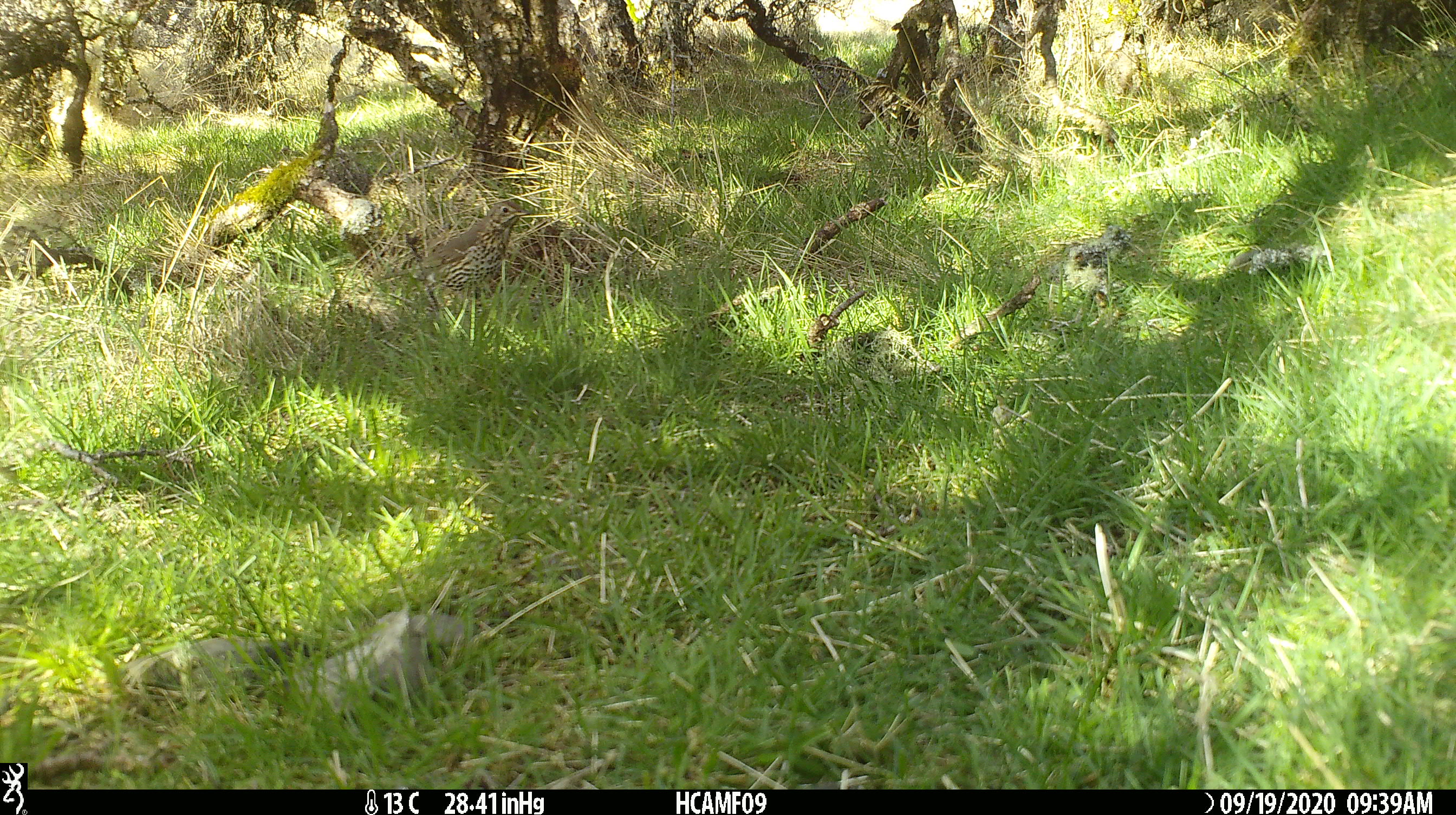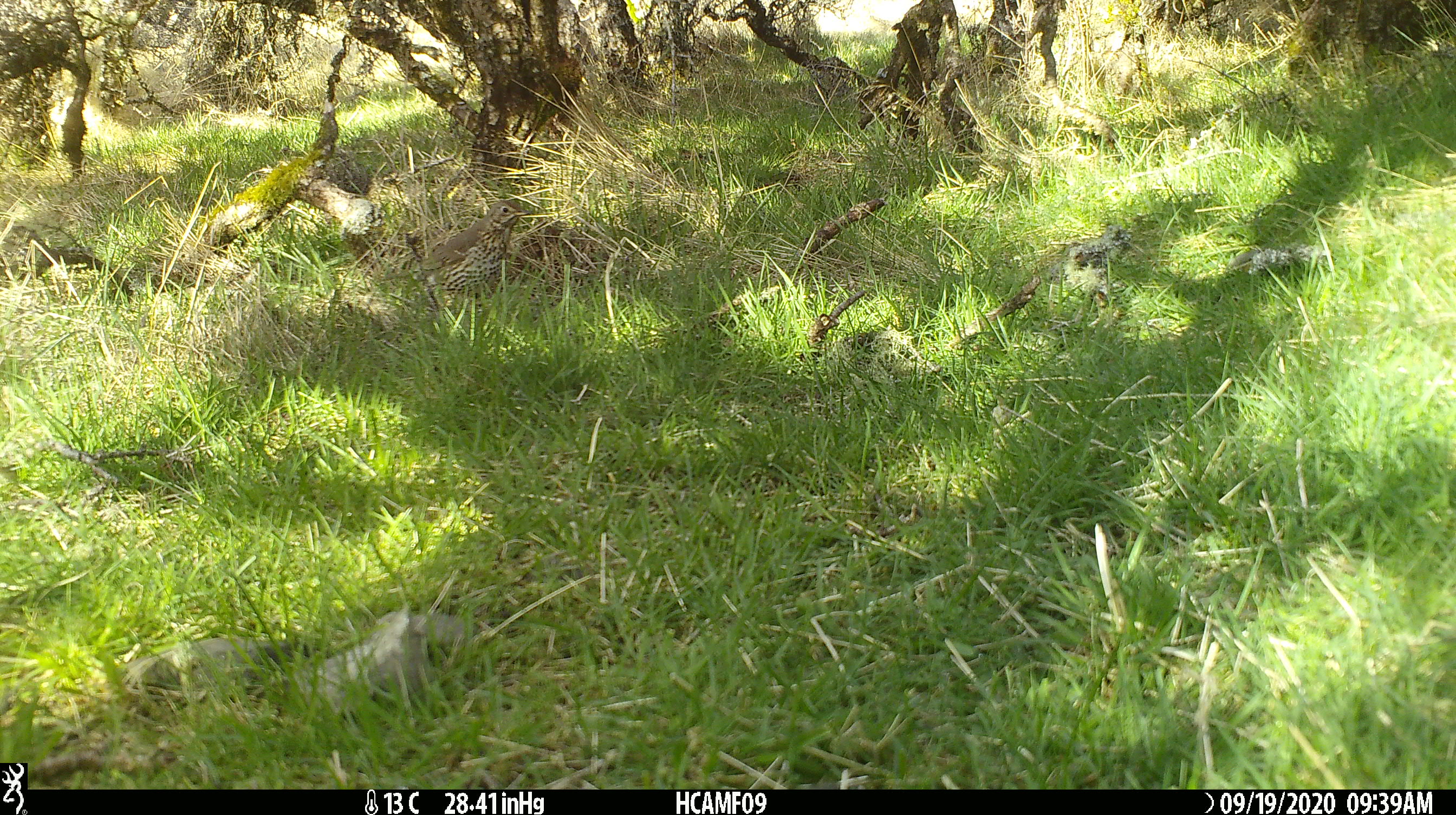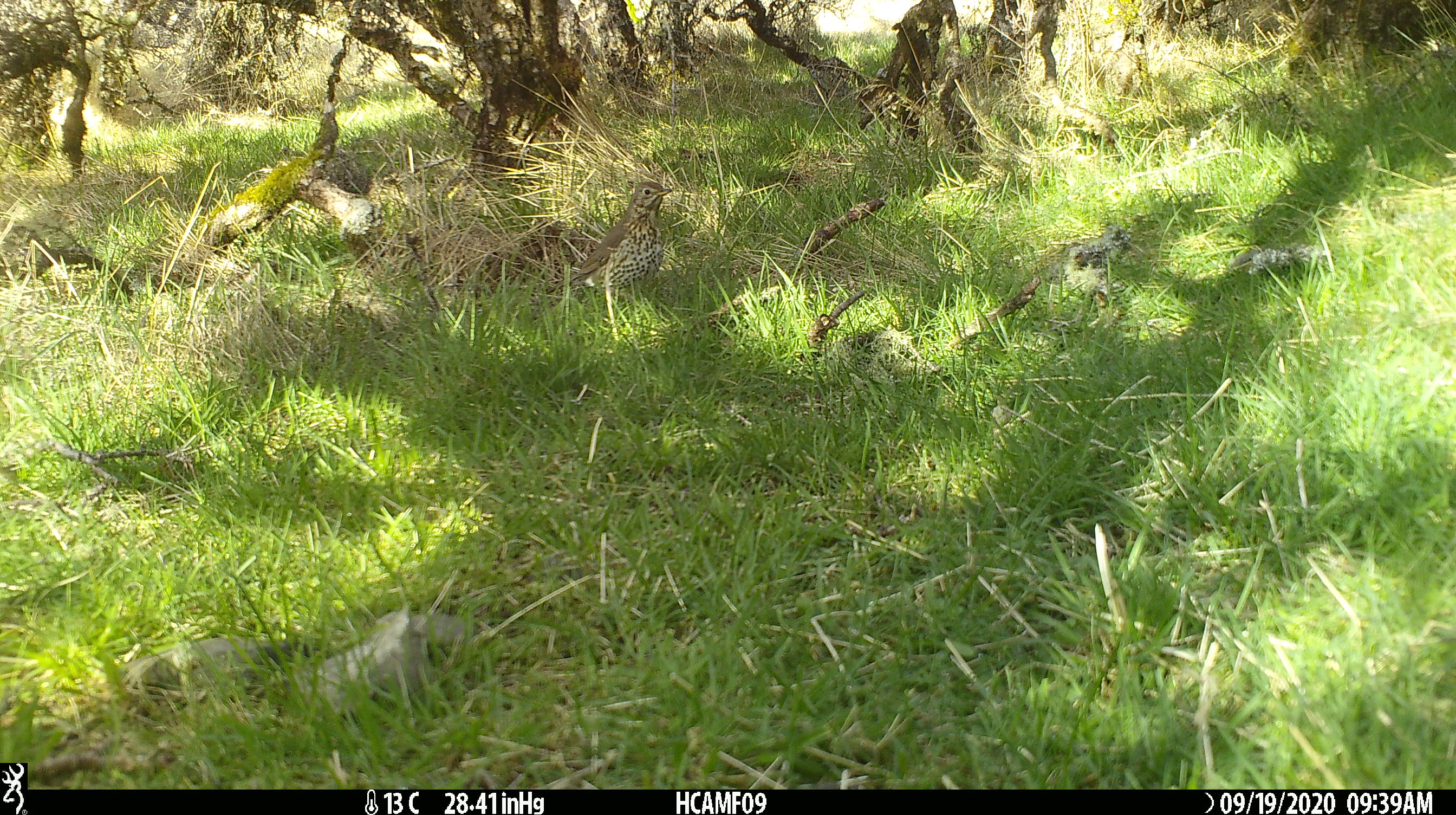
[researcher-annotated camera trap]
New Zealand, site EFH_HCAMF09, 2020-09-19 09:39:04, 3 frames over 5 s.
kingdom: Animalia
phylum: Chordata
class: Aves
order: Passeriformes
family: Turdidae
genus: Turdus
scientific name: Turdus philomelos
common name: song thrush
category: thrush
Thrush (song thrush) (Turdus philomelos).